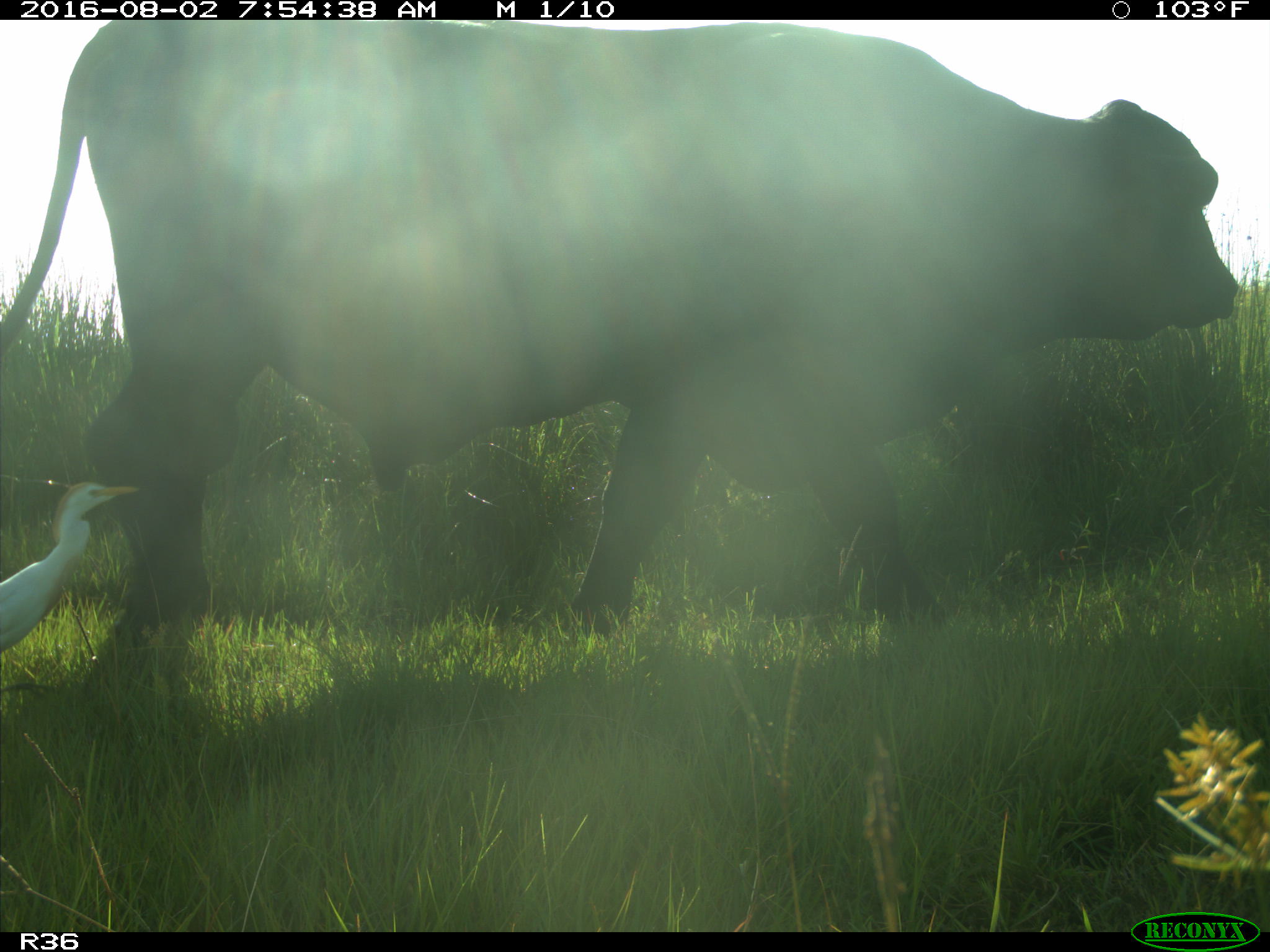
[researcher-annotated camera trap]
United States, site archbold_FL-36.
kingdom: Animalia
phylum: Chordata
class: Mammalia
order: Artiodactyla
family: Bovidae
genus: Bos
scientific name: Bos taurus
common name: domestic cow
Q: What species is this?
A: Bos taurus (domestic cow).